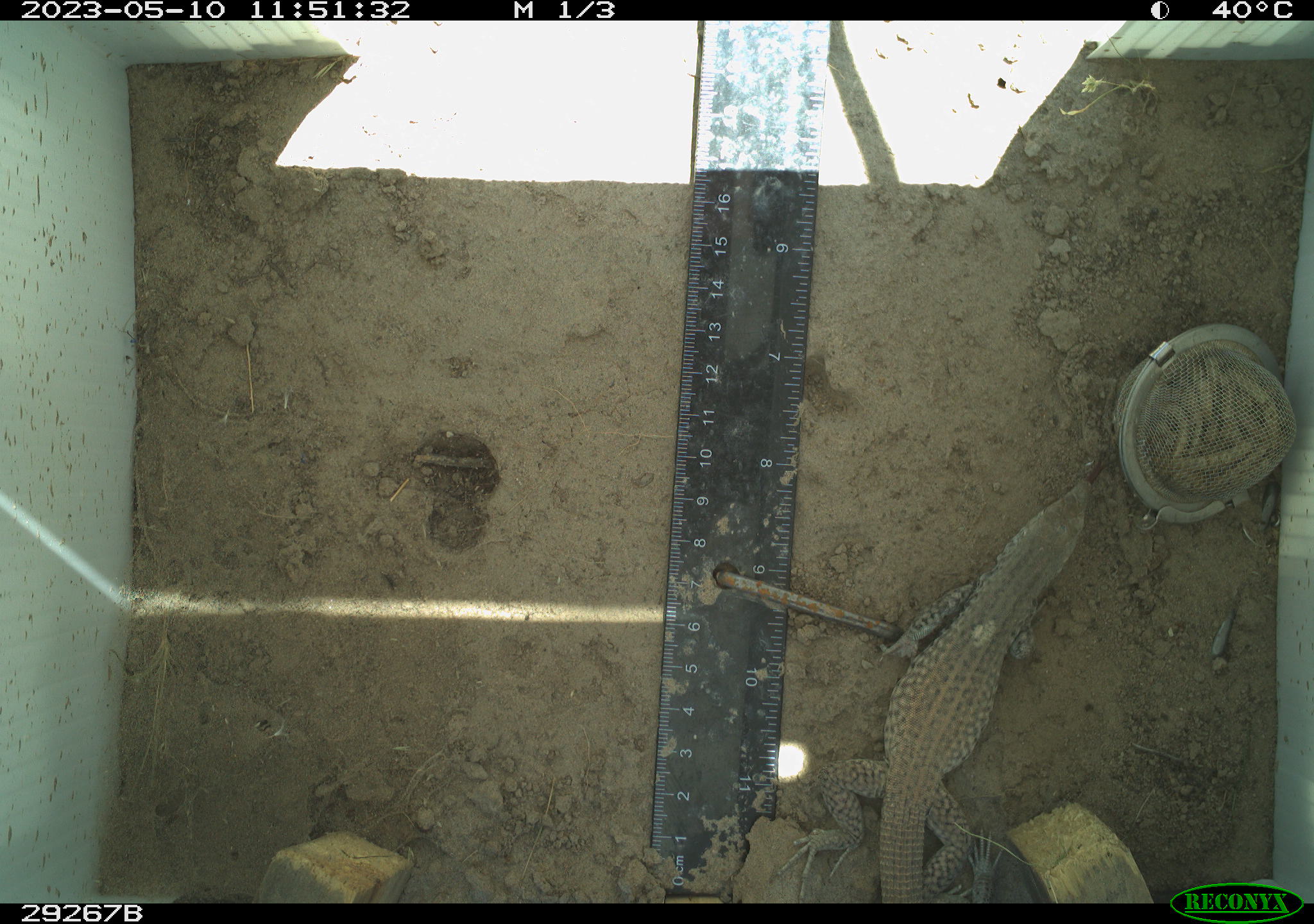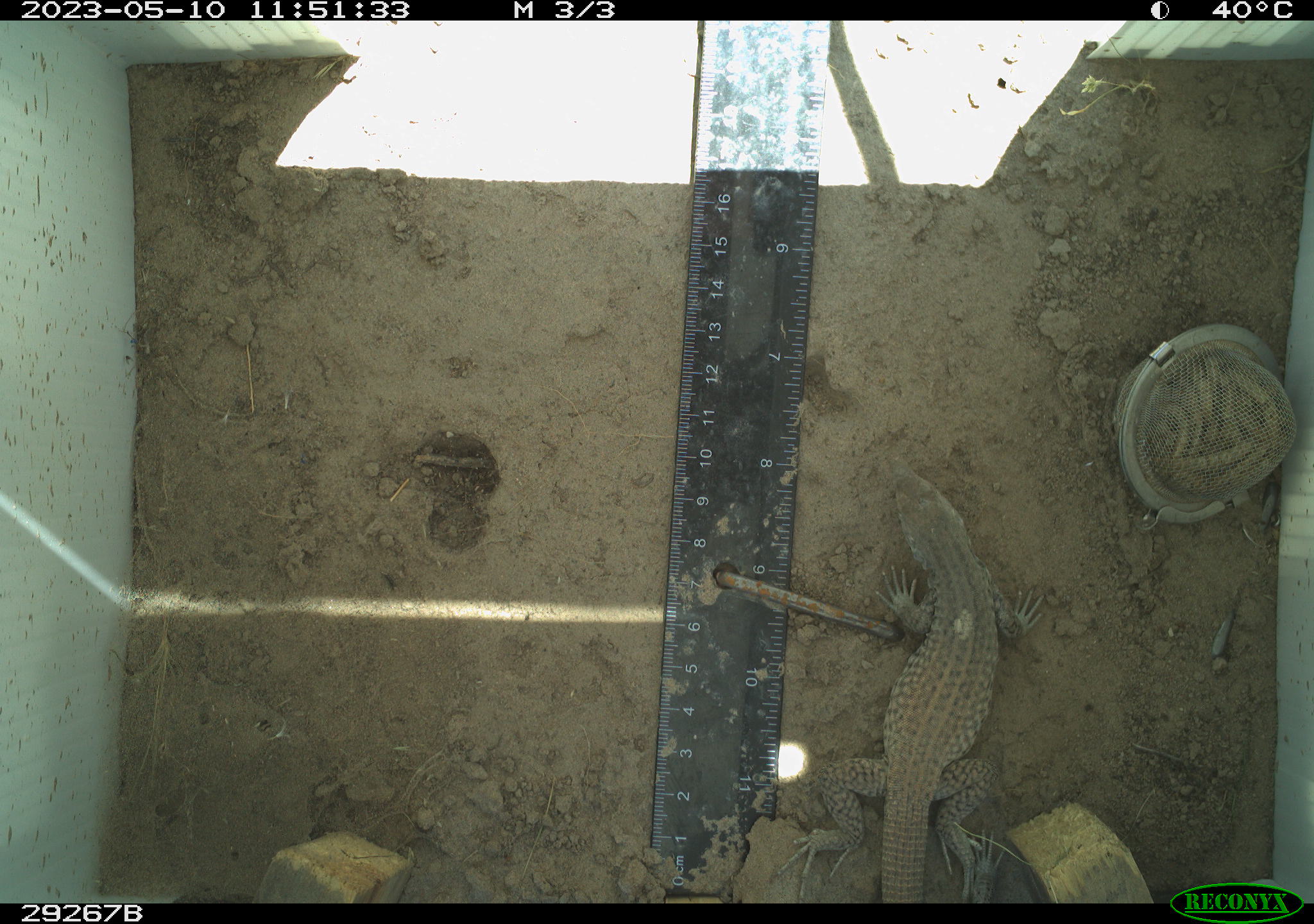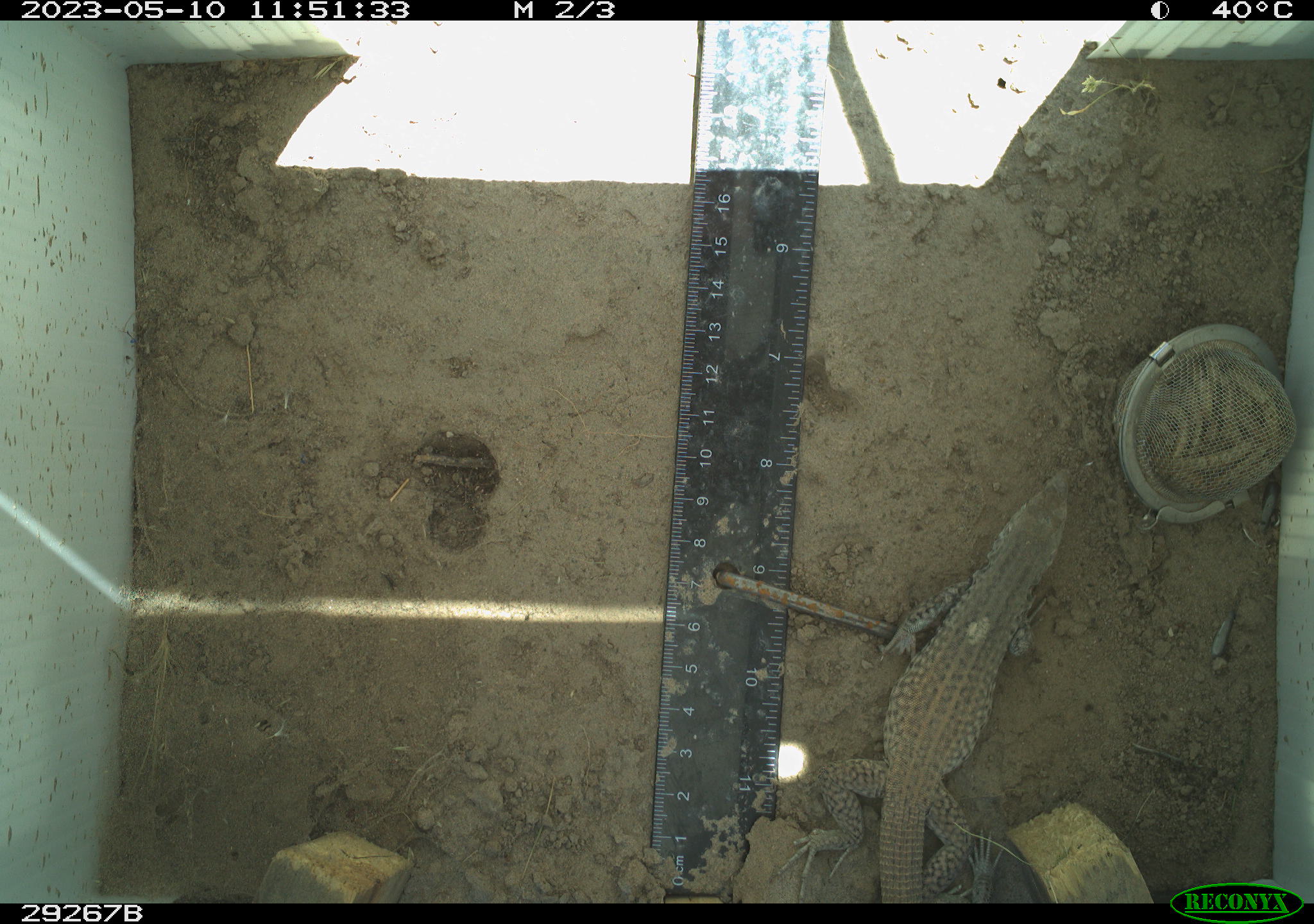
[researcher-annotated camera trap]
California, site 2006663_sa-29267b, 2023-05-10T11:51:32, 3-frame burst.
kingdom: Animalia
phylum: Chordata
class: Reptilia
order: Squamata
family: Teiidae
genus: Aspidoscelis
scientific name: Aspidoscelis tigris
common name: western whiptail